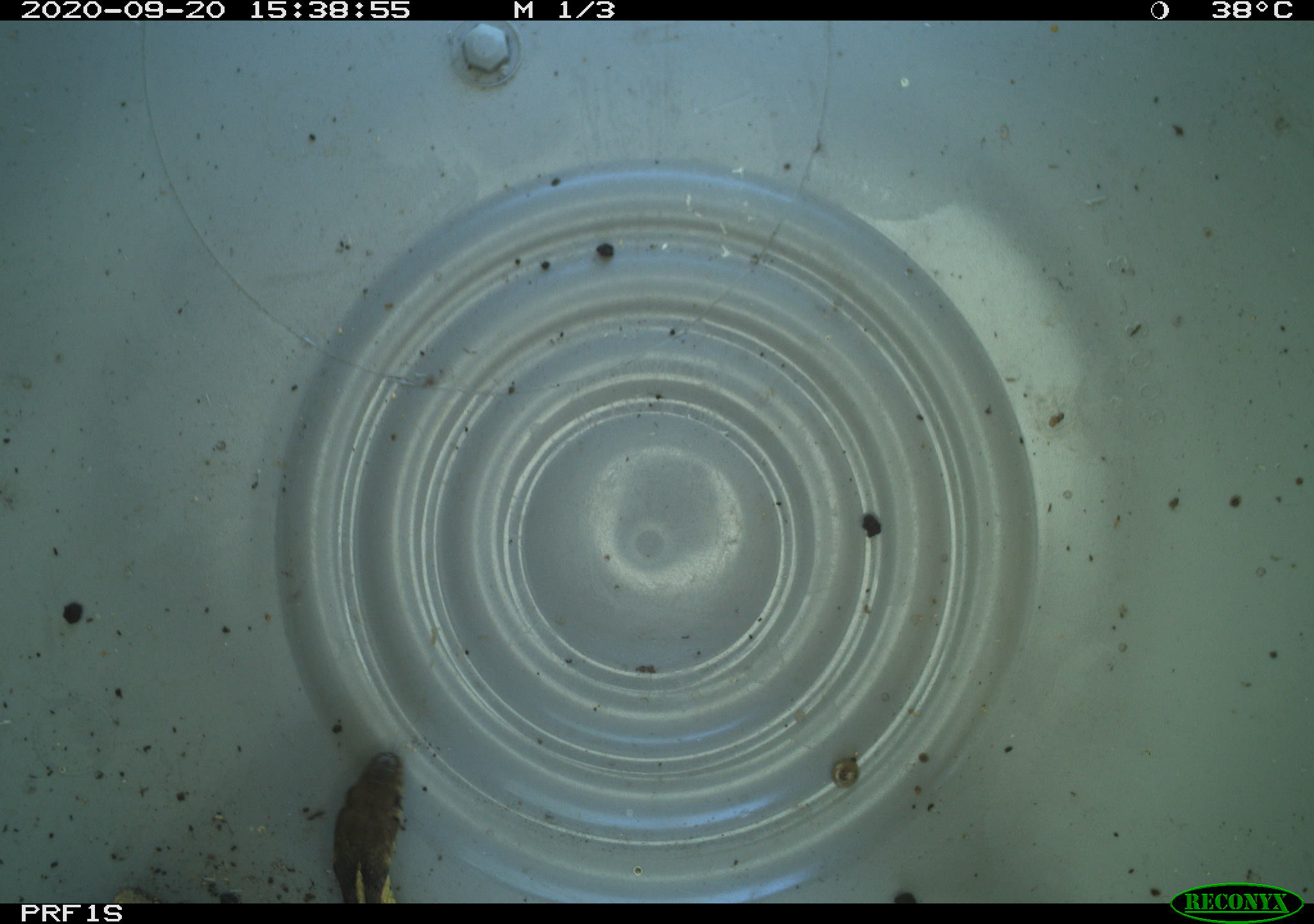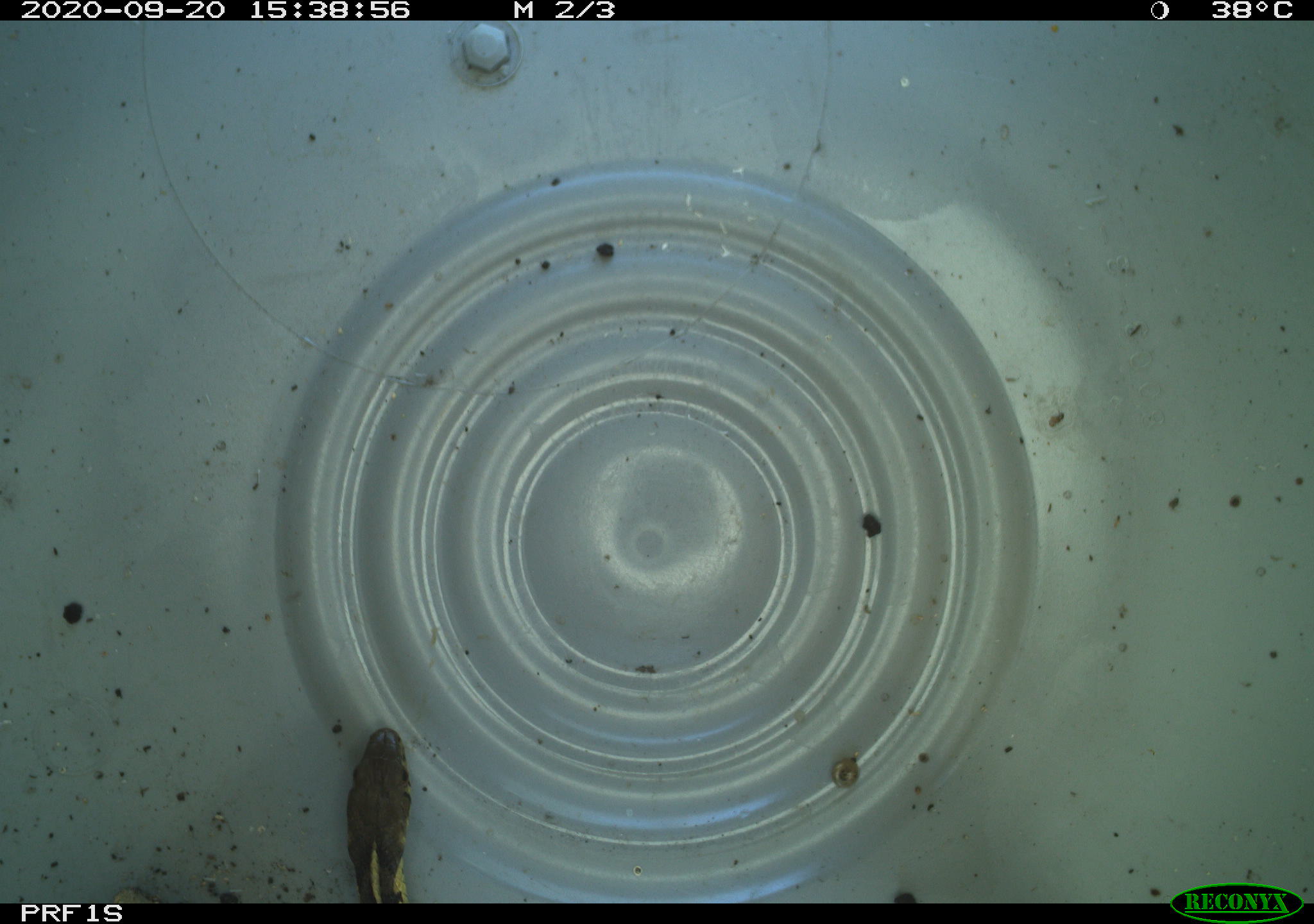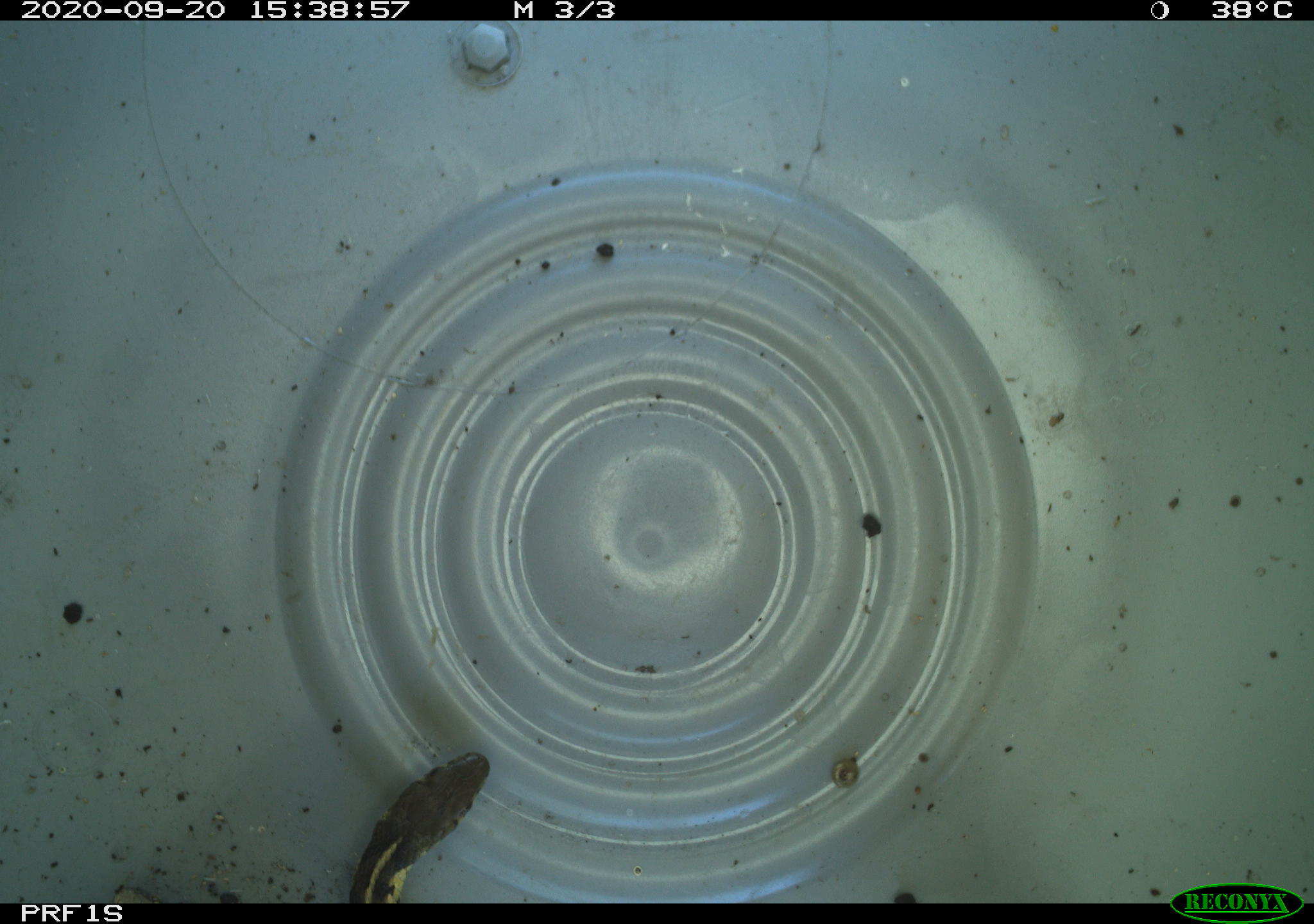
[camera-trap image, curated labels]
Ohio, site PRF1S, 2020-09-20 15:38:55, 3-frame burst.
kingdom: Animalia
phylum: Chordata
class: Reptilia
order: Squamata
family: Colubridae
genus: Thamnophis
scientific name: Thamnophis sirtalis sirtalis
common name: eastern gartersnake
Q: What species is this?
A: Eastern gartersnake (Thamnophis sirtalis sirtalis).